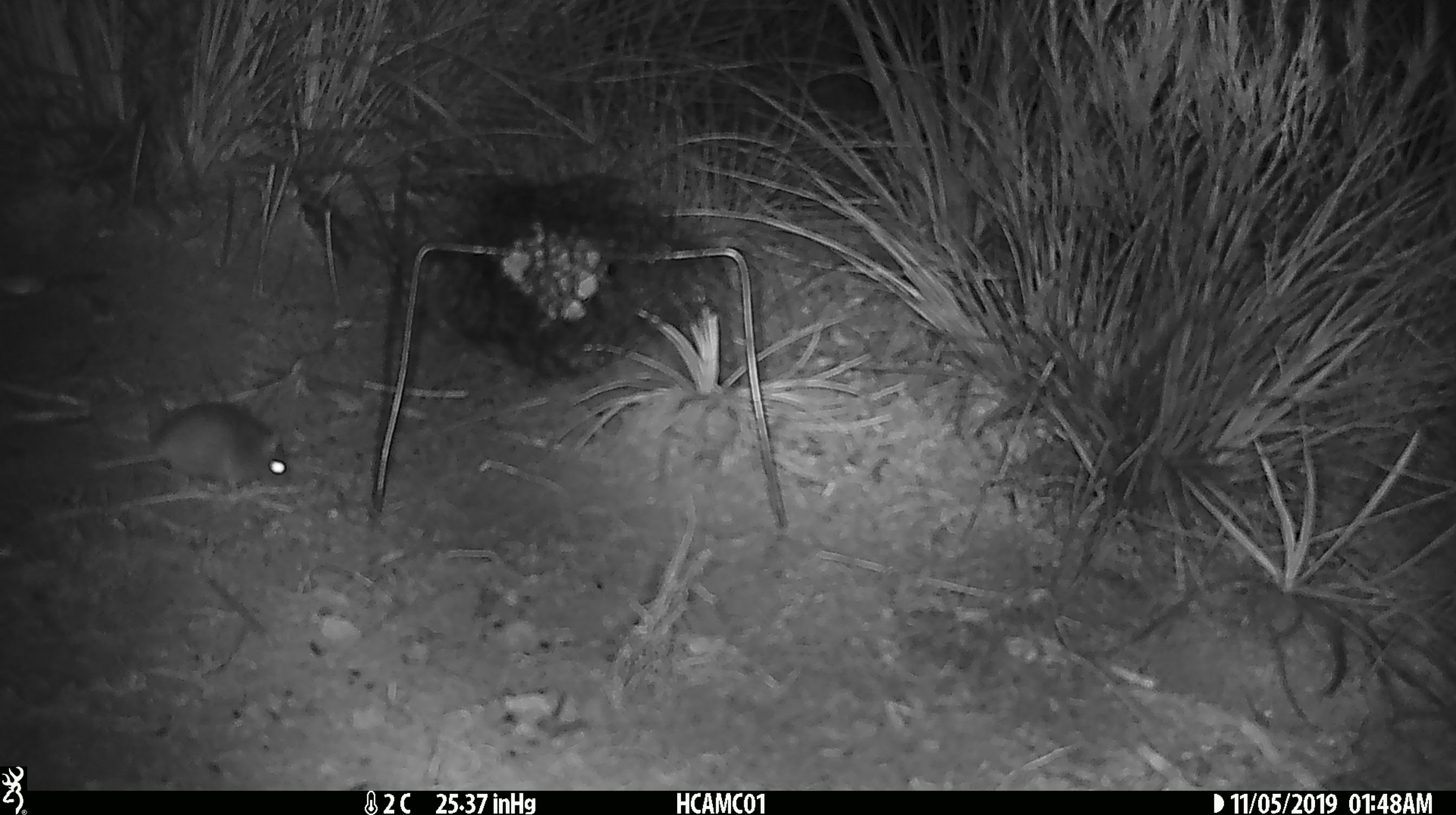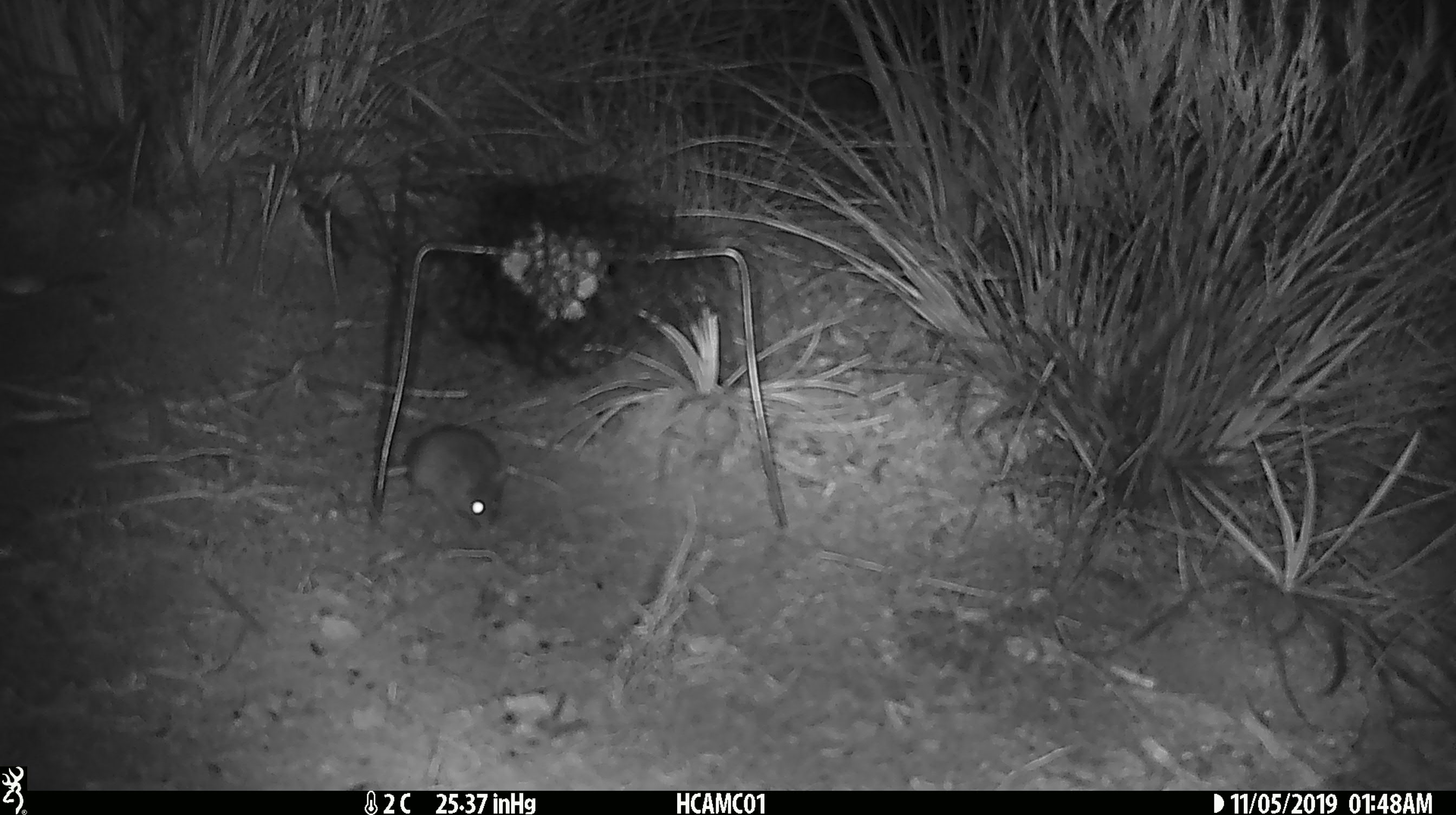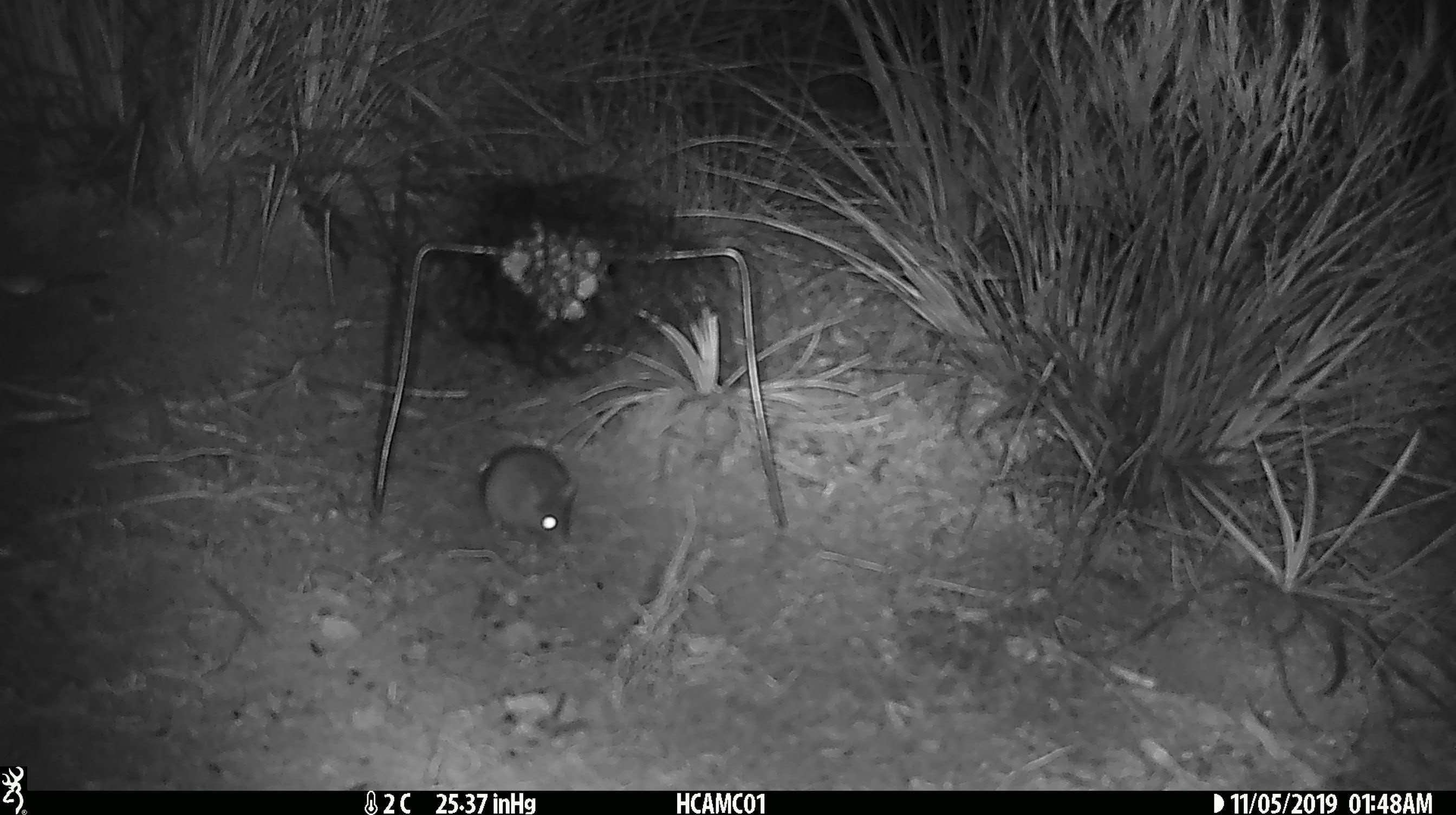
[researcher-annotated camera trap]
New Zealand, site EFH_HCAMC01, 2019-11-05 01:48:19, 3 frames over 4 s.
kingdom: Animalia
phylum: Chordata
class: Mammalia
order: Rodentia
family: Muridae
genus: Mus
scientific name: Mus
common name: mouse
Mouse (Mus).